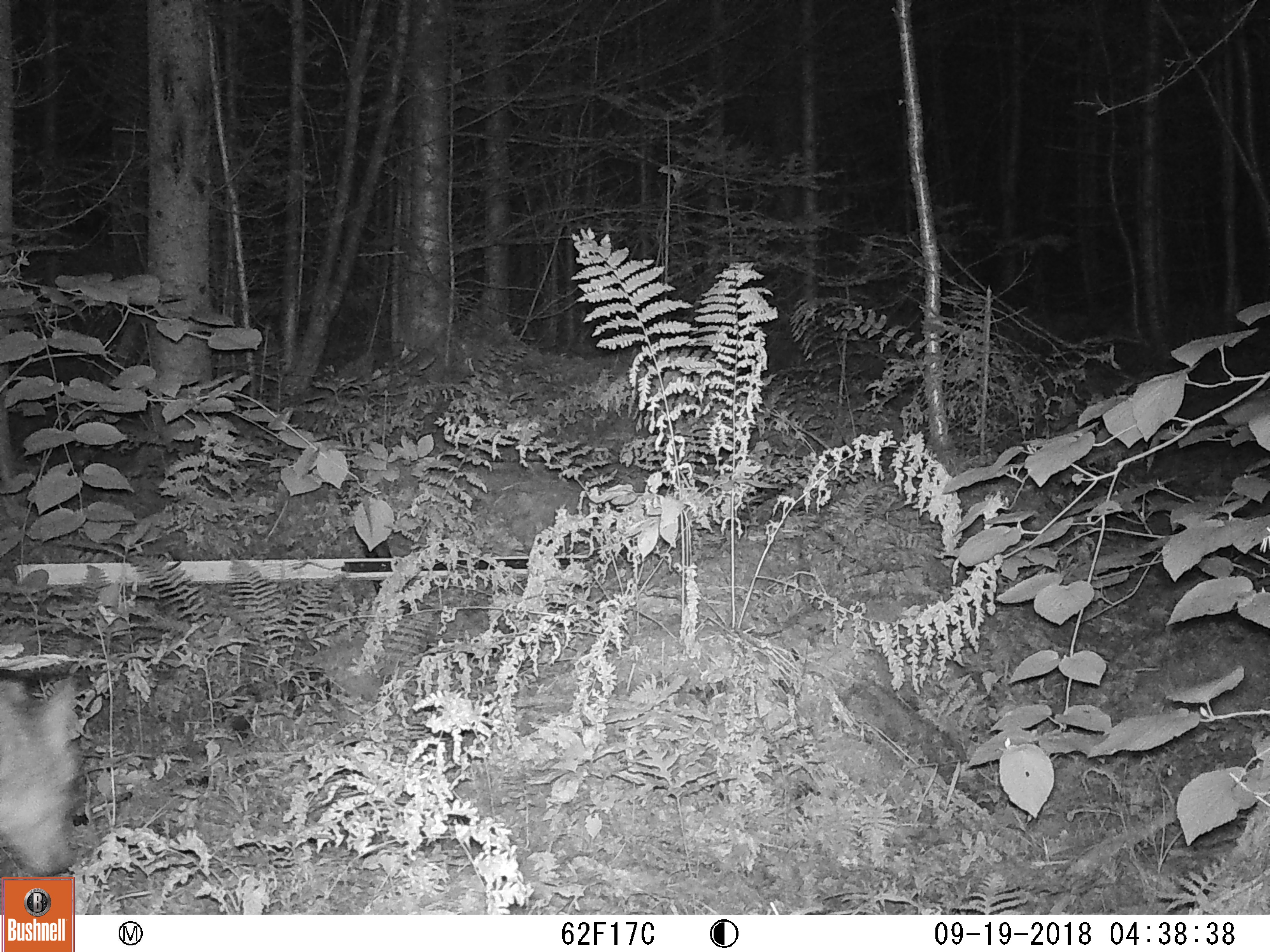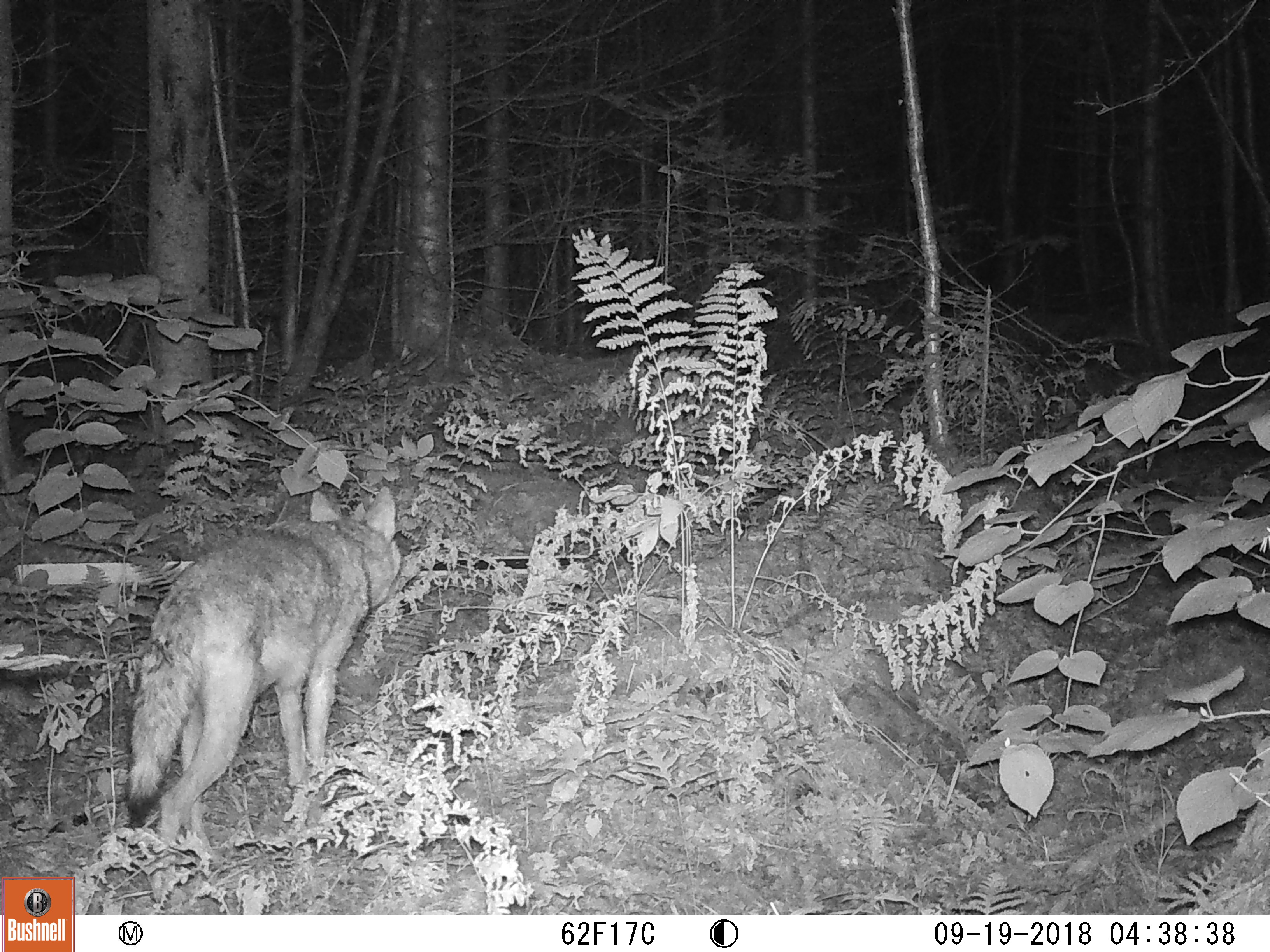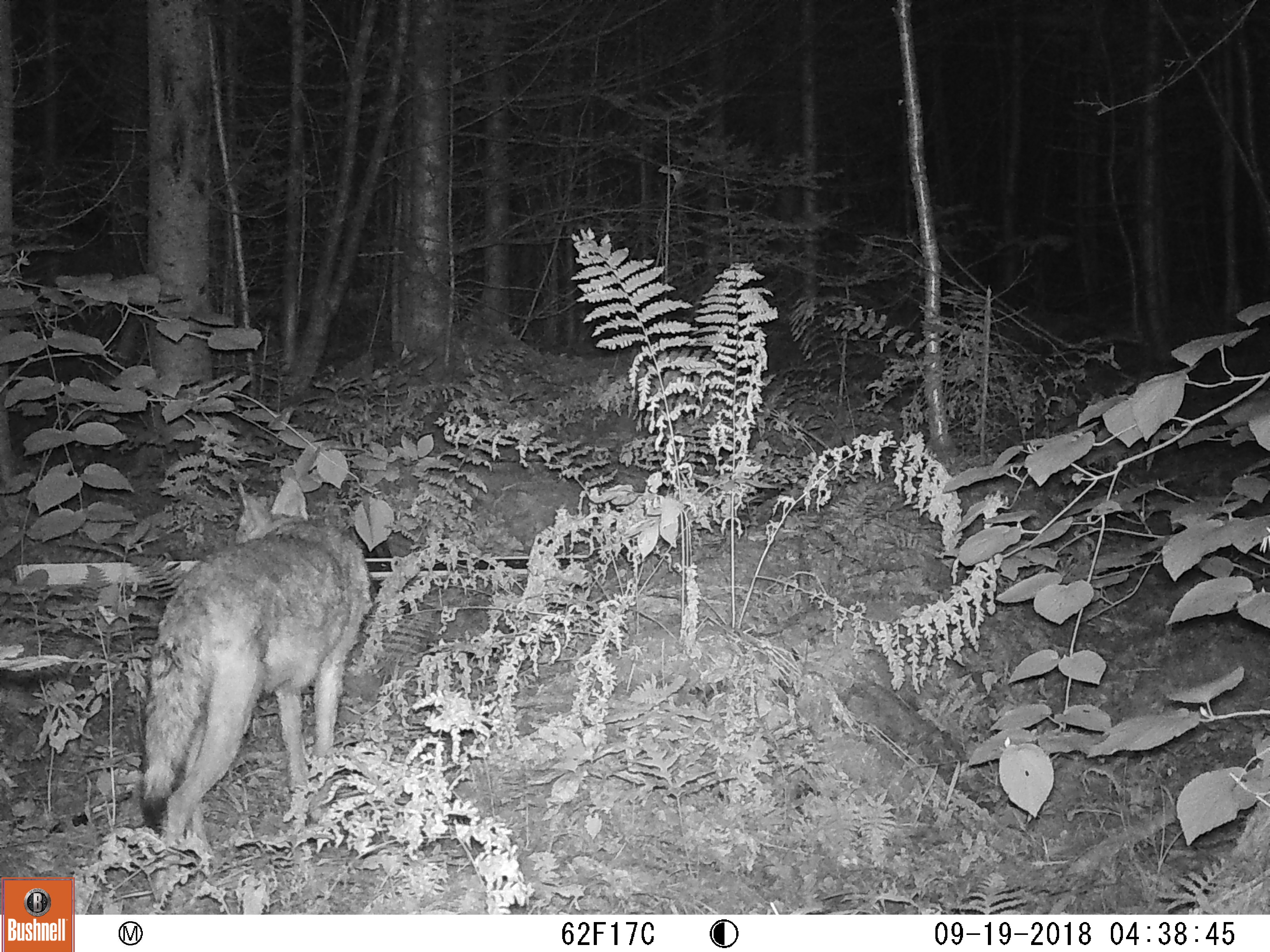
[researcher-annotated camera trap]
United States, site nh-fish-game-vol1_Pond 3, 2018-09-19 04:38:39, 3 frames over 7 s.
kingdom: Animalia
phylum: Chordata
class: Mammalia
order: Carnivora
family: Canidae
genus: Canis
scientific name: Canis latrans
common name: coyote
Coyote (Canis latrans).